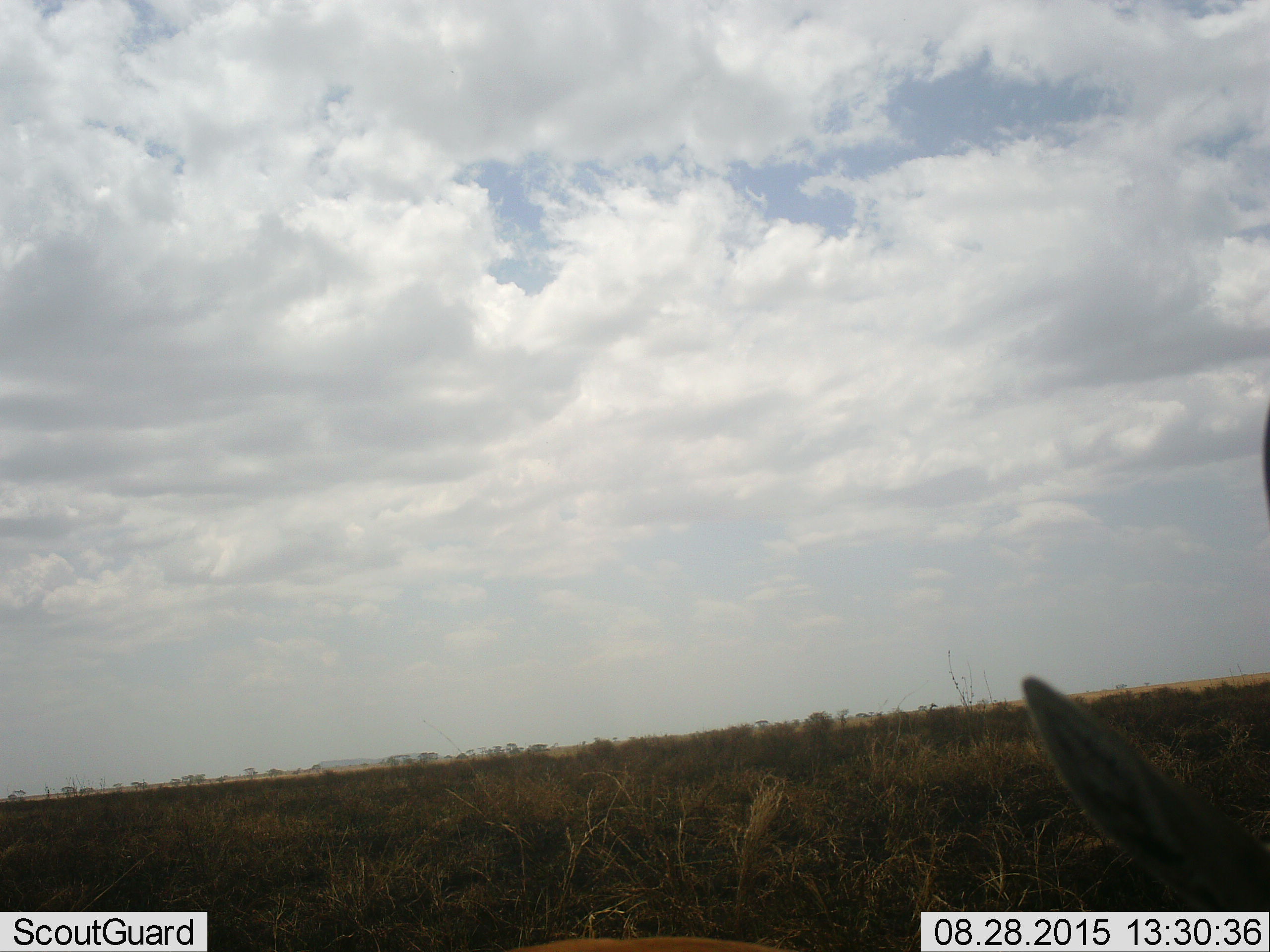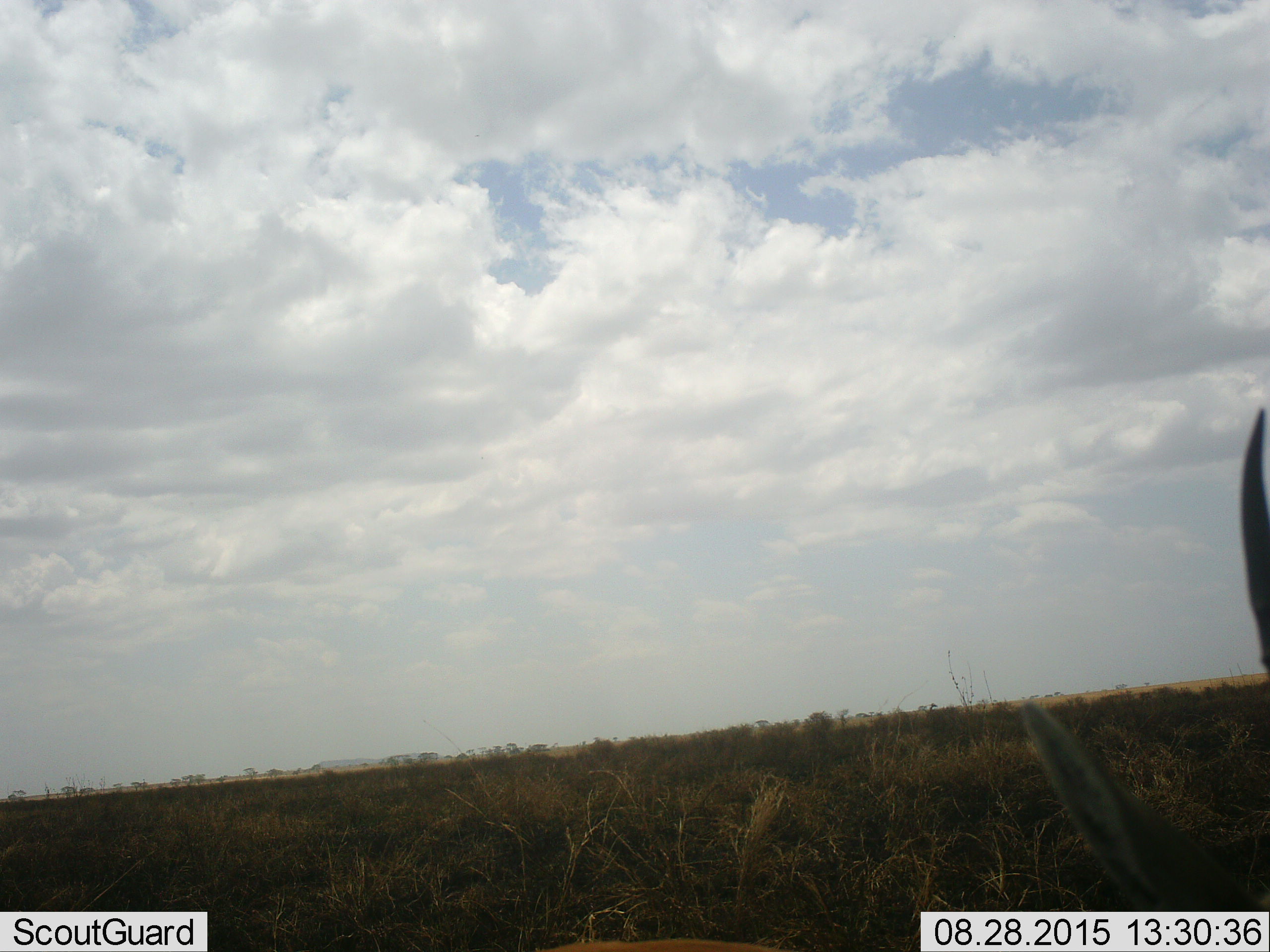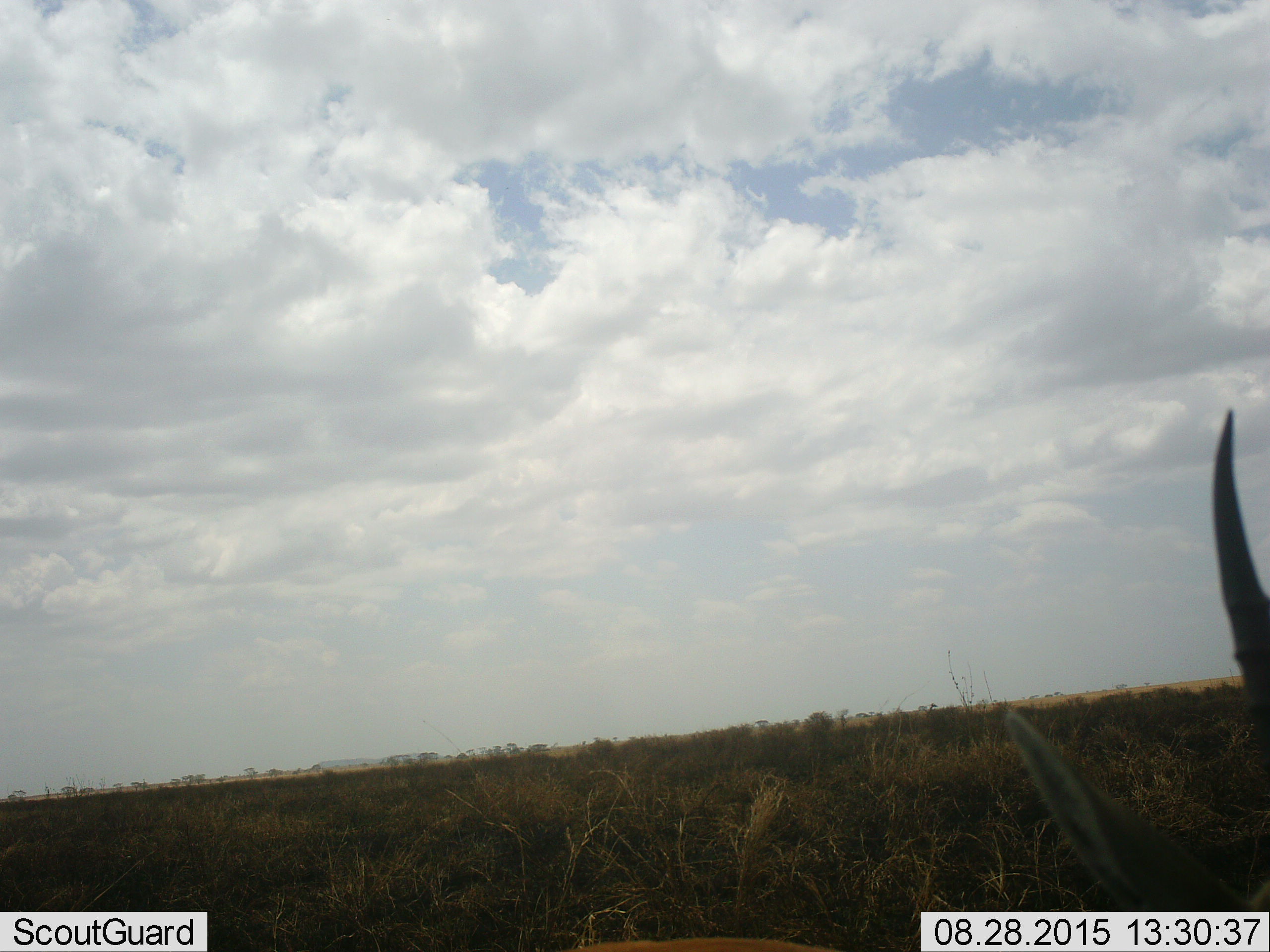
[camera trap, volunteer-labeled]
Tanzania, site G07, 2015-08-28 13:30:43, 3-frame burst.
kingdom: Animalia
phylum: Chordata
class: Mammalia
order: Artiodactyla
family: Bovidae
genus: Eudorcas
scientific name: Eudorcas thomsonii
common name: thomson's gazelle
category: gazellethomsons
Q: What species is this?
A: Gazellethomsons (thomson's gazelle) (Eudorcas thomsonii).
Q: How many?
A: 1.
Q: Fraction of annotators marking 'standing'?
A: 71%.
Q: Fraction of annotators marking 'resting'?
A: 0%.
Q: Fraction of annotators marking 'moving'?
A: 43%.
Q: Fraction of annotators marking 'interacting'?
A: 0%.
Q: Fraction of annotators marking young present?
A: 0%.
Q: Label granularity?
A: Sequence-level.